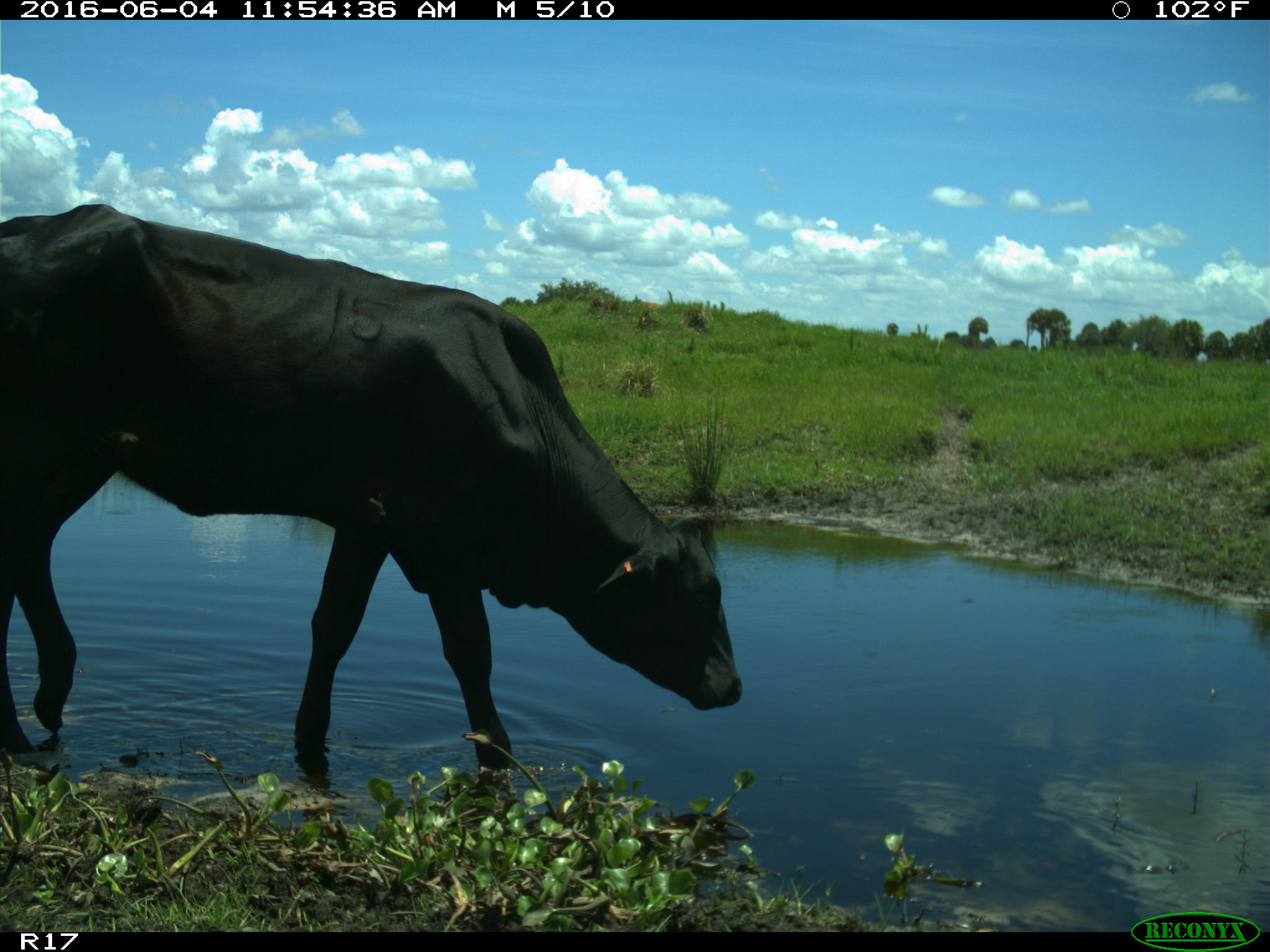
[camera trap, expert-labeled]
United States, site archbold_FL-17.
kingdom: Animalia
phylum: Chordata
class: Mammalia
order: Artiodactyla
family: Bovidae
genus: Bos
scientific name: Bos taurus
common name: domestic cow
Bos taurus (domestic cow).